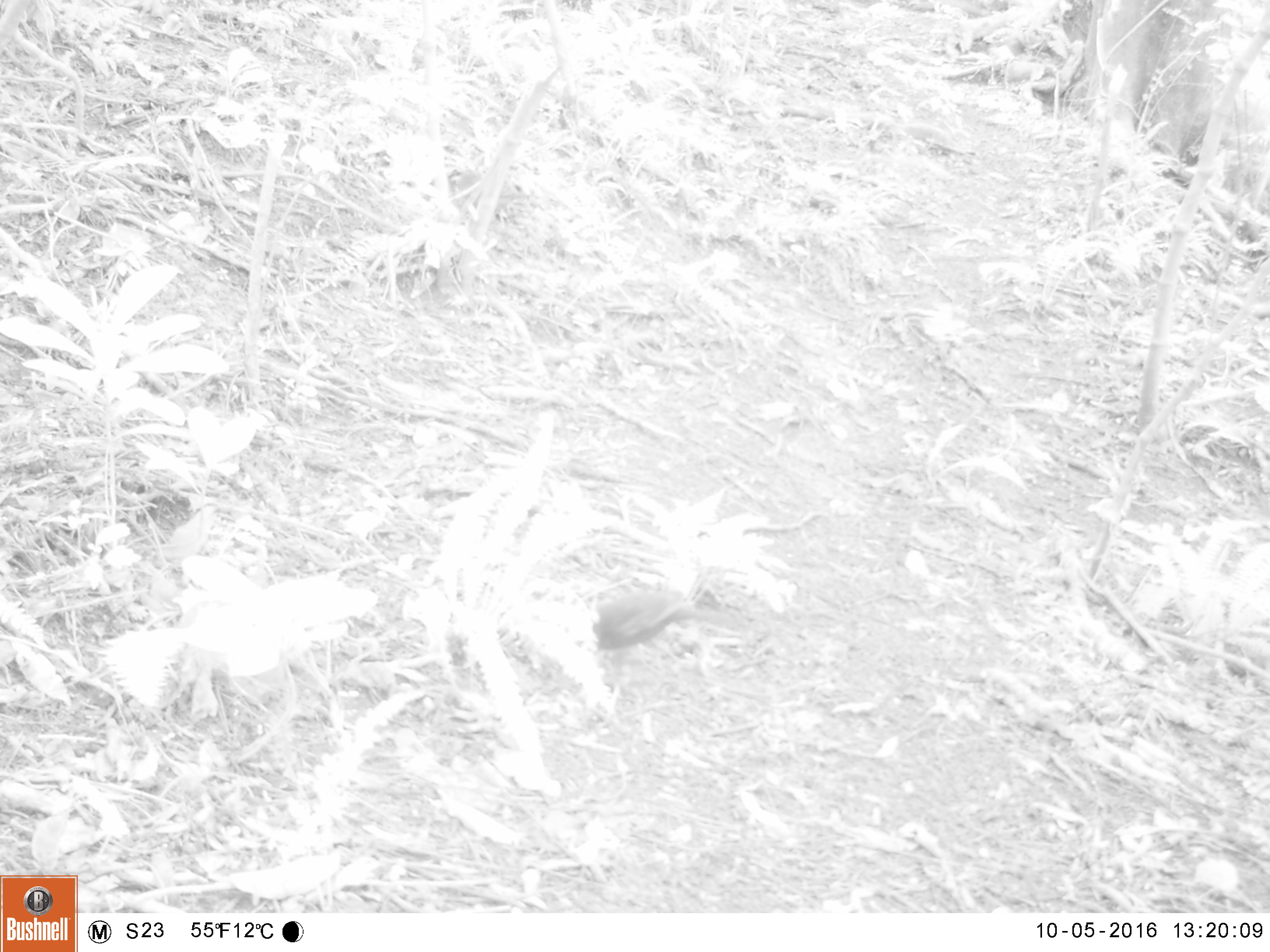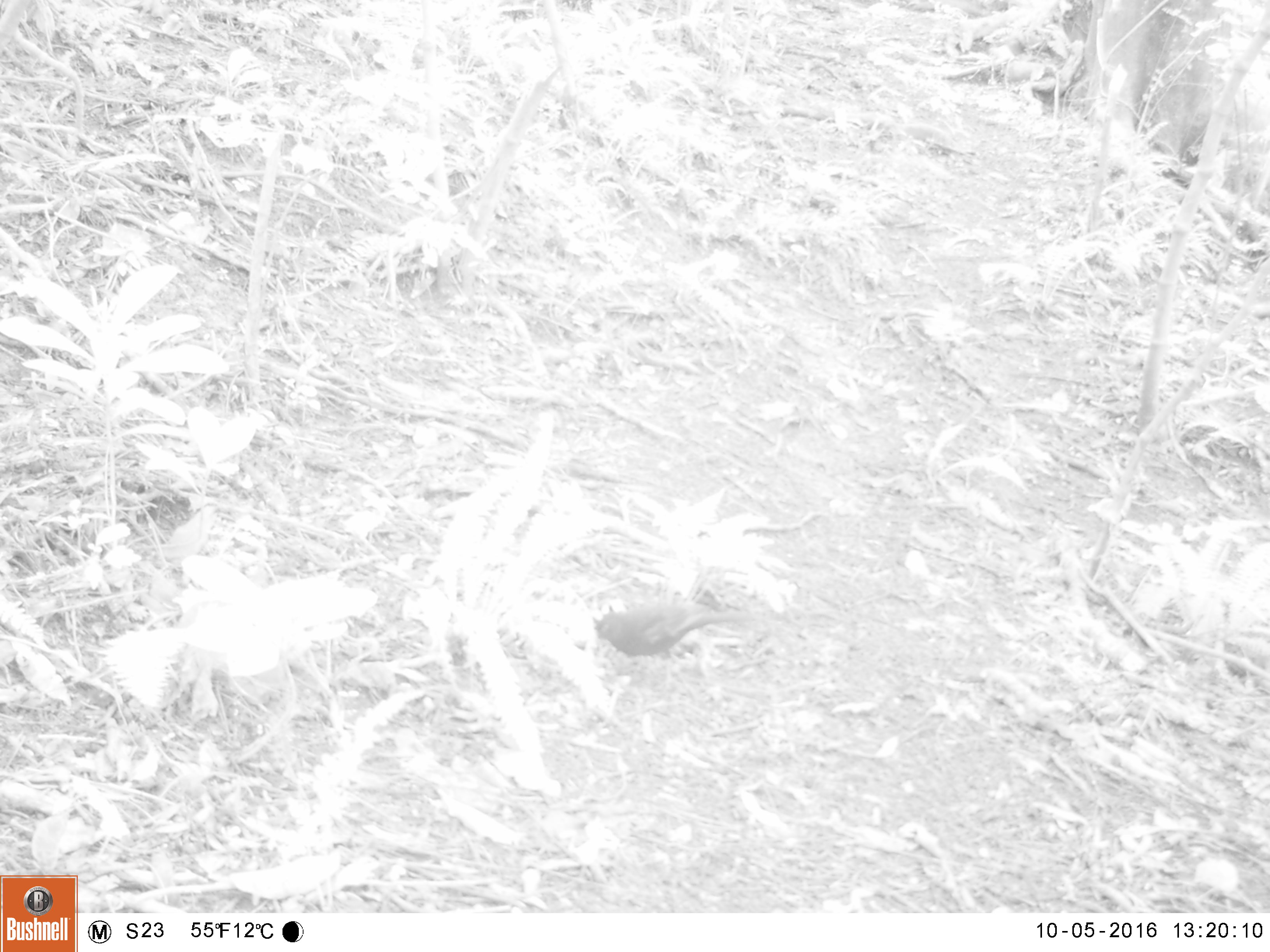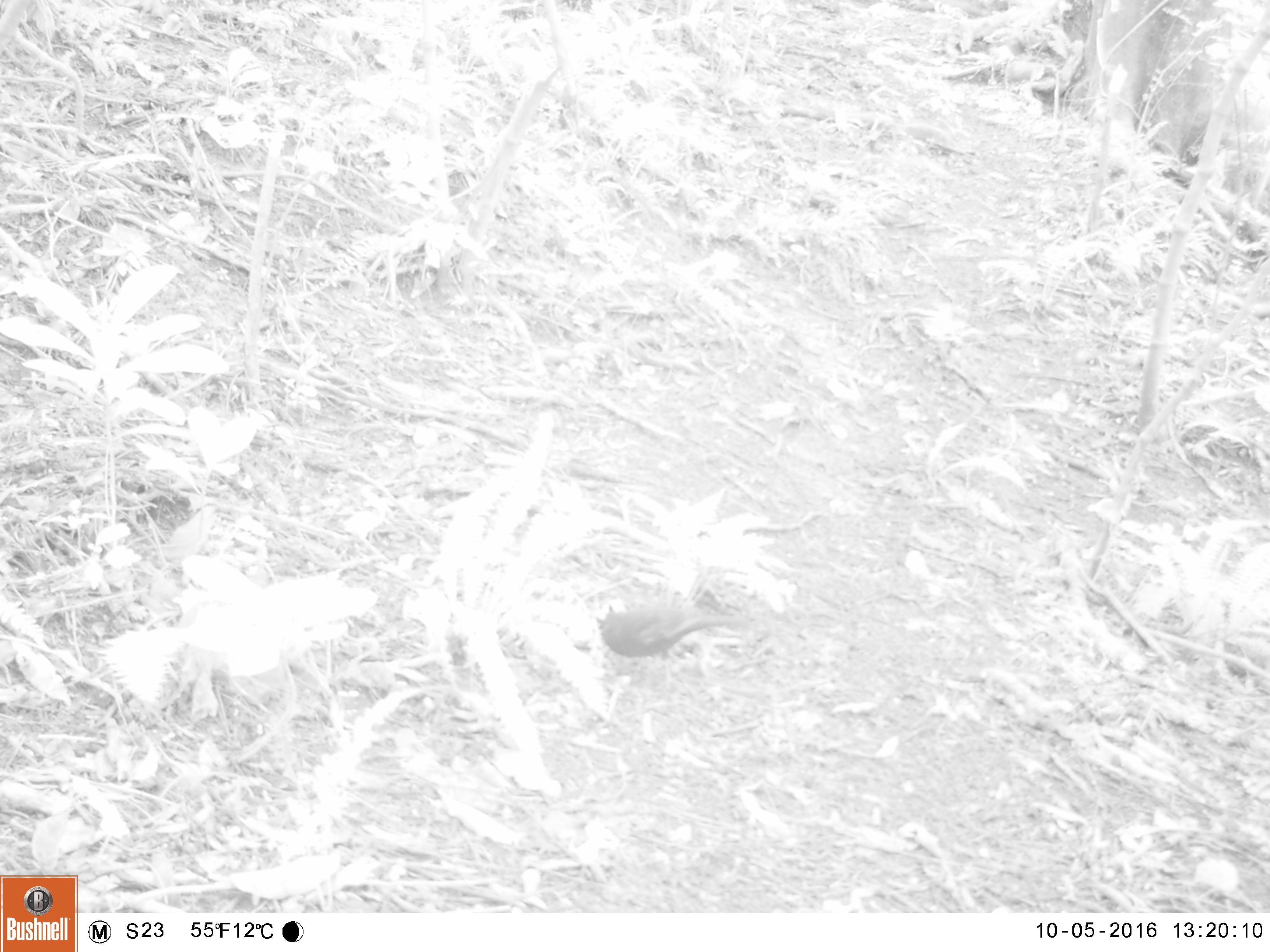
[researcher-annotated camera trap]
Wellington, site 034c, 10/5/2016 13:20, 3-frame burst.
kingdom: Animalia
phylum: Chordata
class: Aves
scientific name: Aves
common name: bird